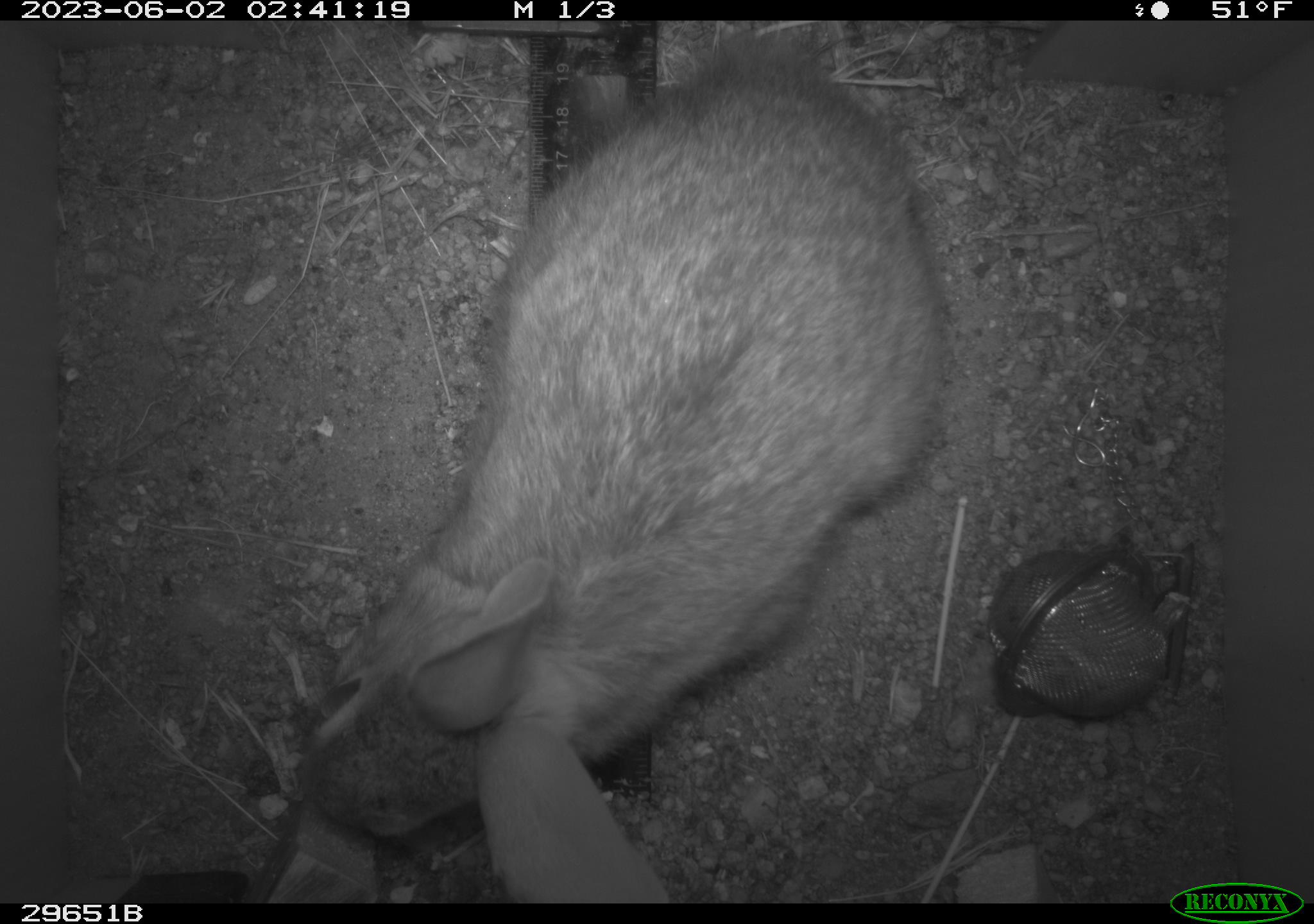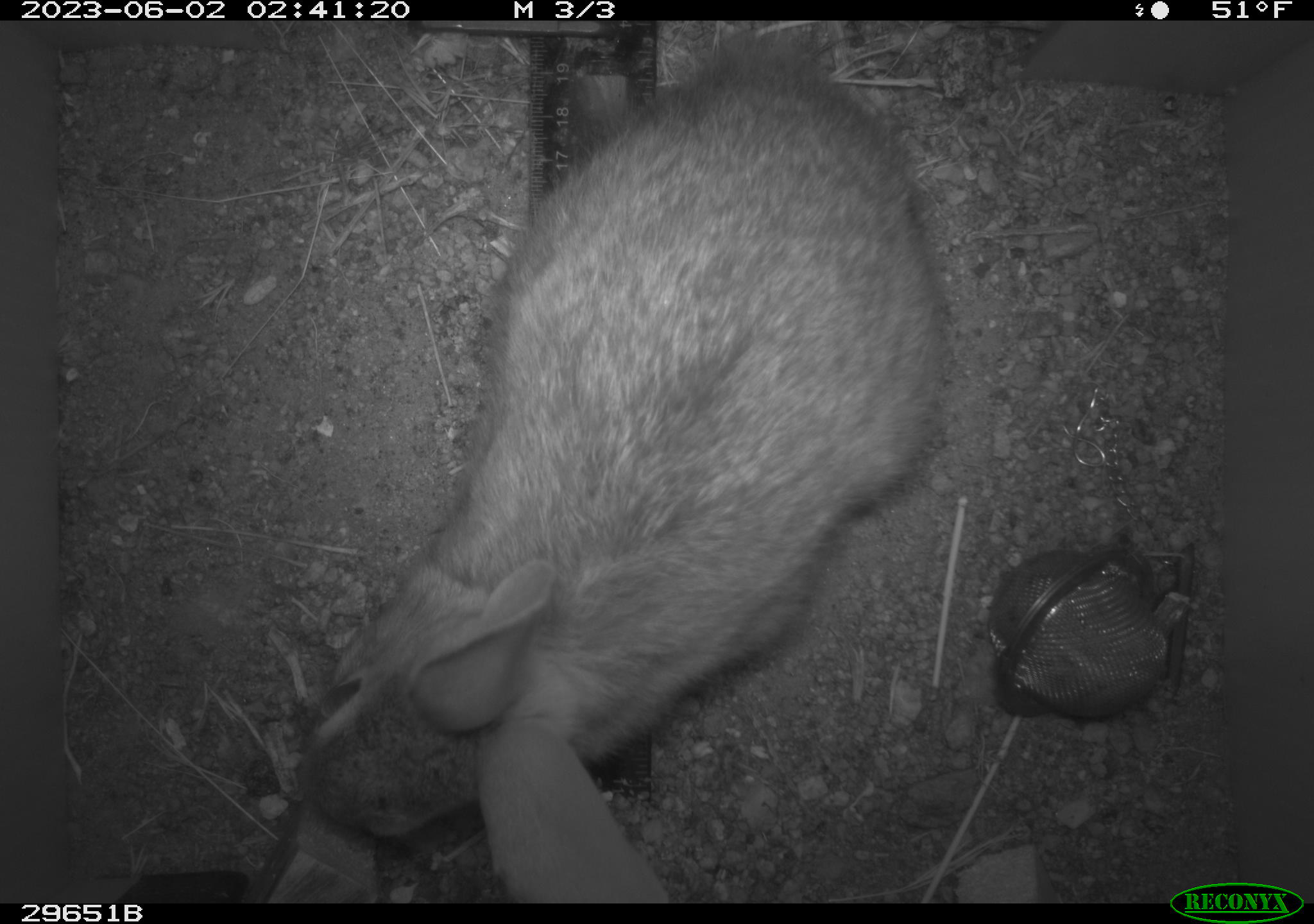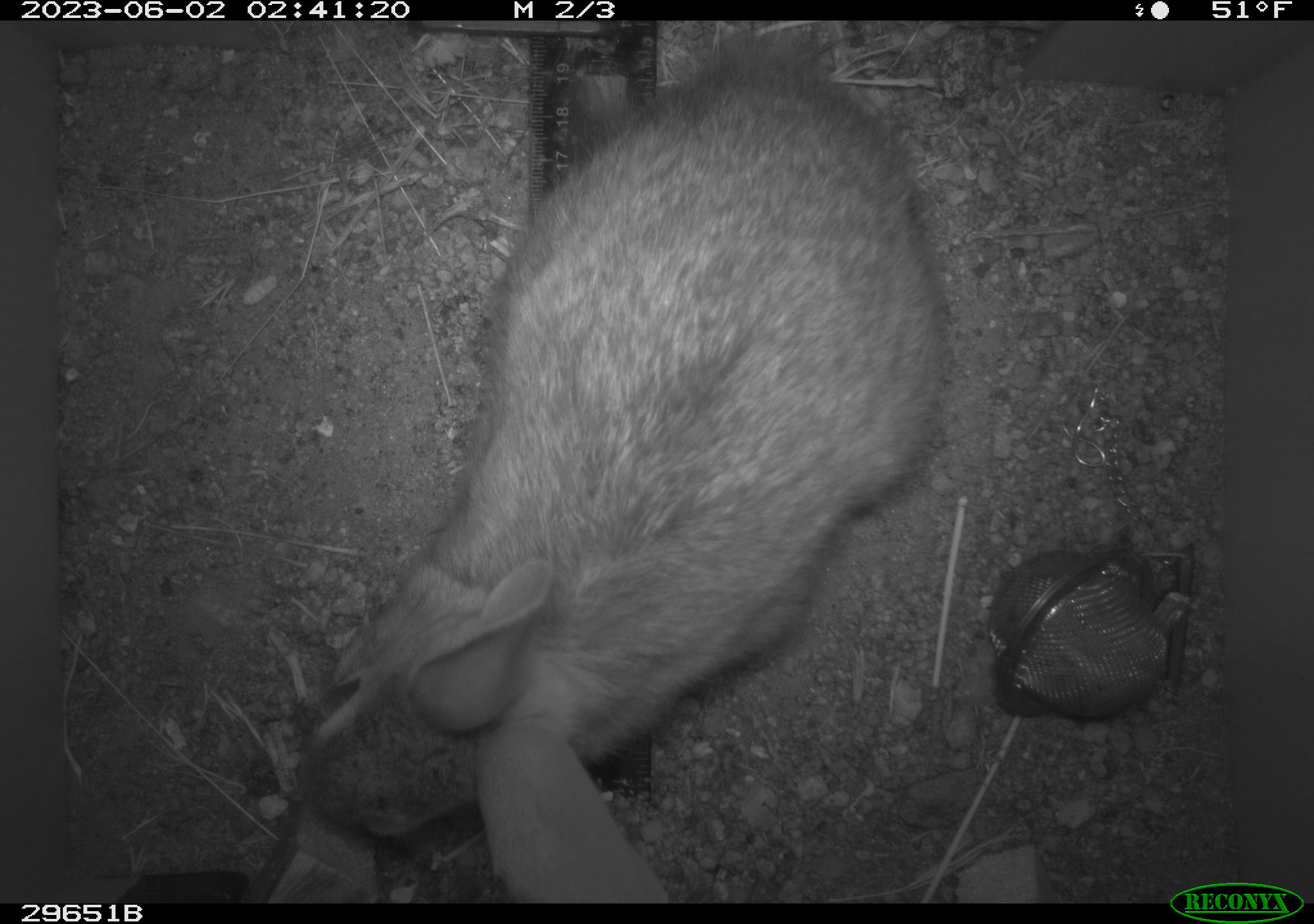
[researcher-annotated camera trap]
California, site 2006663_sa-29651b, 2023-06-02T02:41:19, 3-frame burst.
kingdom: Animalia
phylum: Chordata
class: Mammalia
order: Lagomorpha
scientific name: Lagomorpha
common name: hares, rabbits, and pikas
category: lagomorpha order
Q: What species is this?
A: Lagomorpha order (hares, rabbits, and pikas) (Lagomorpha).